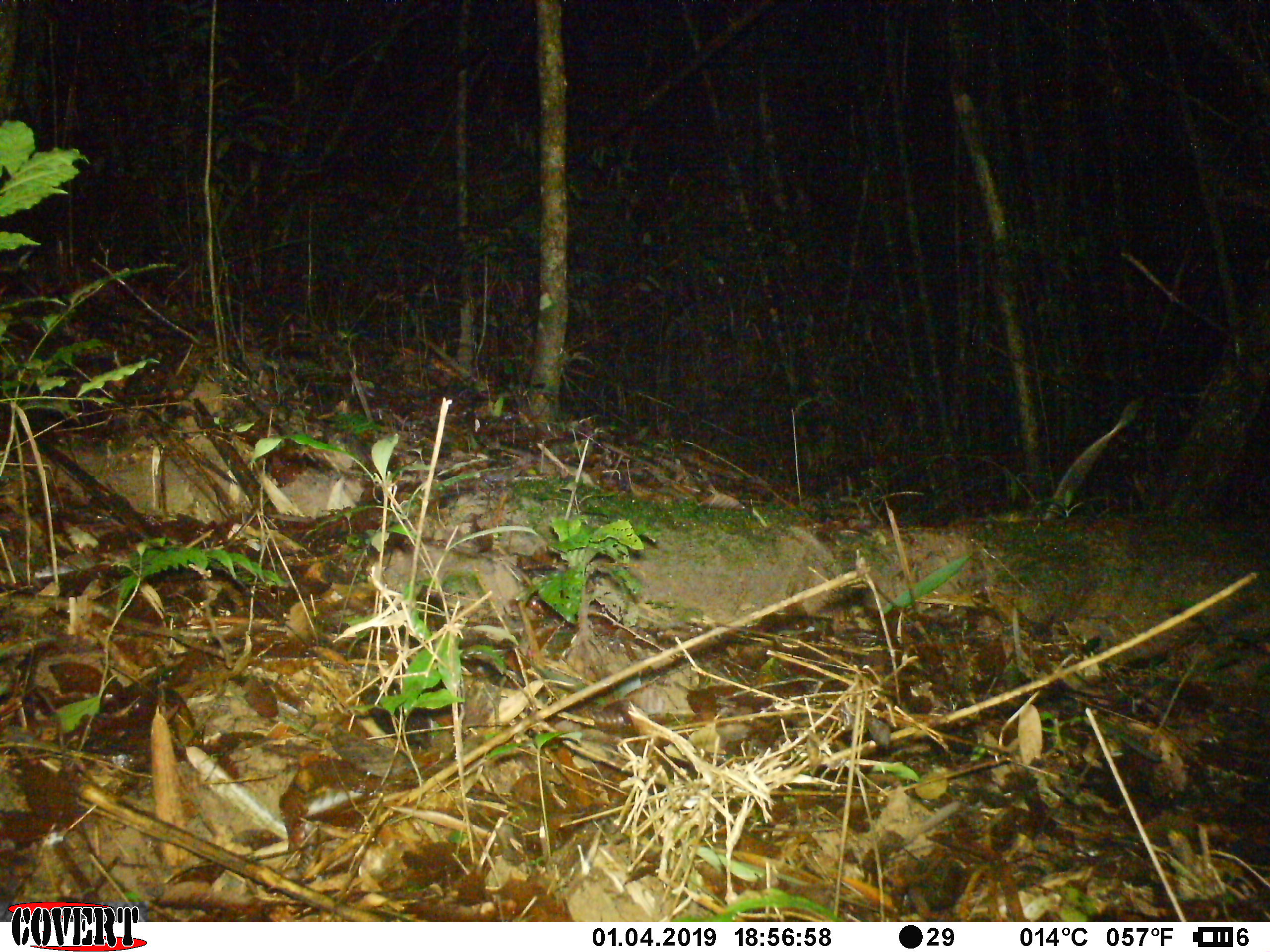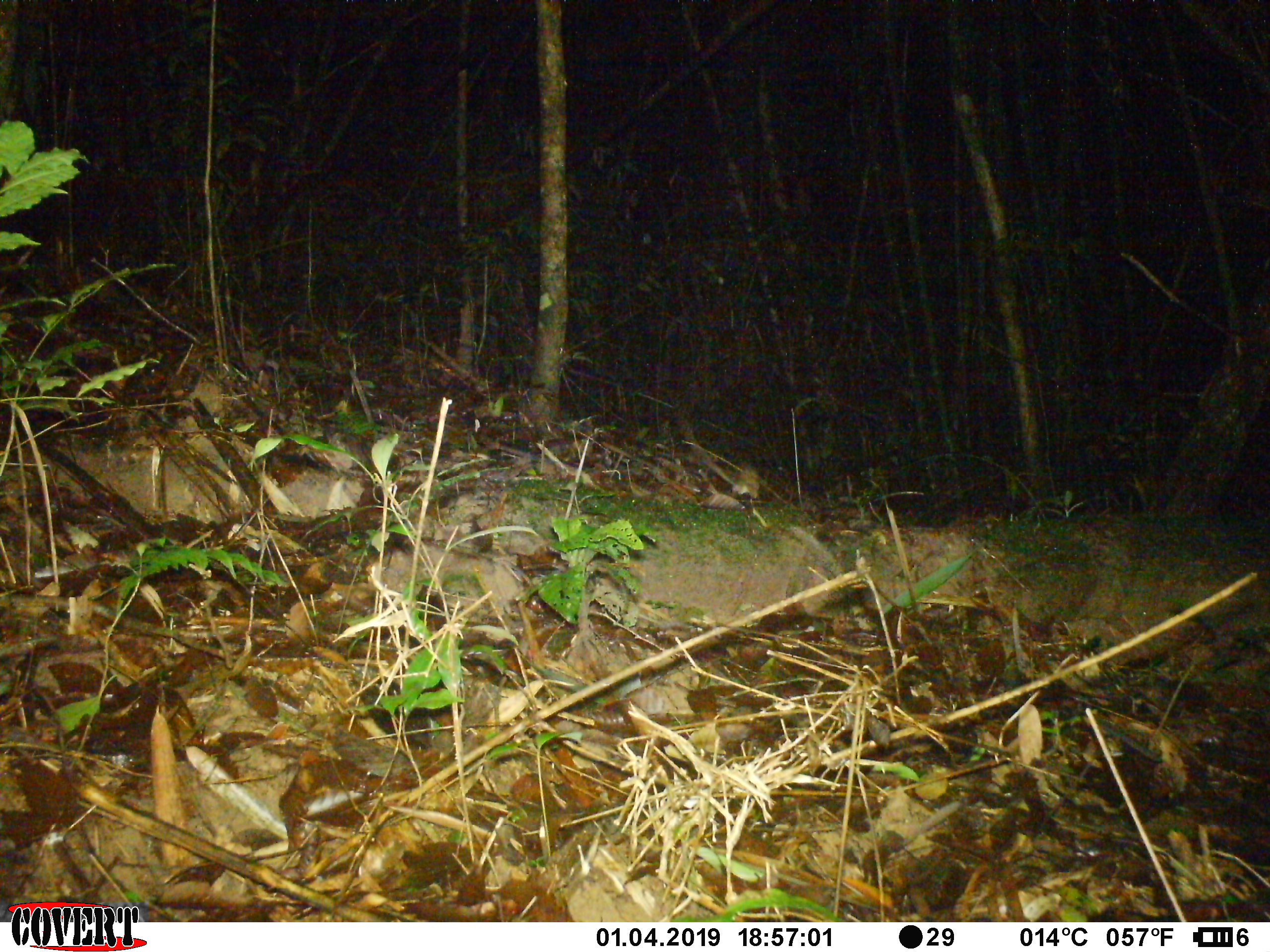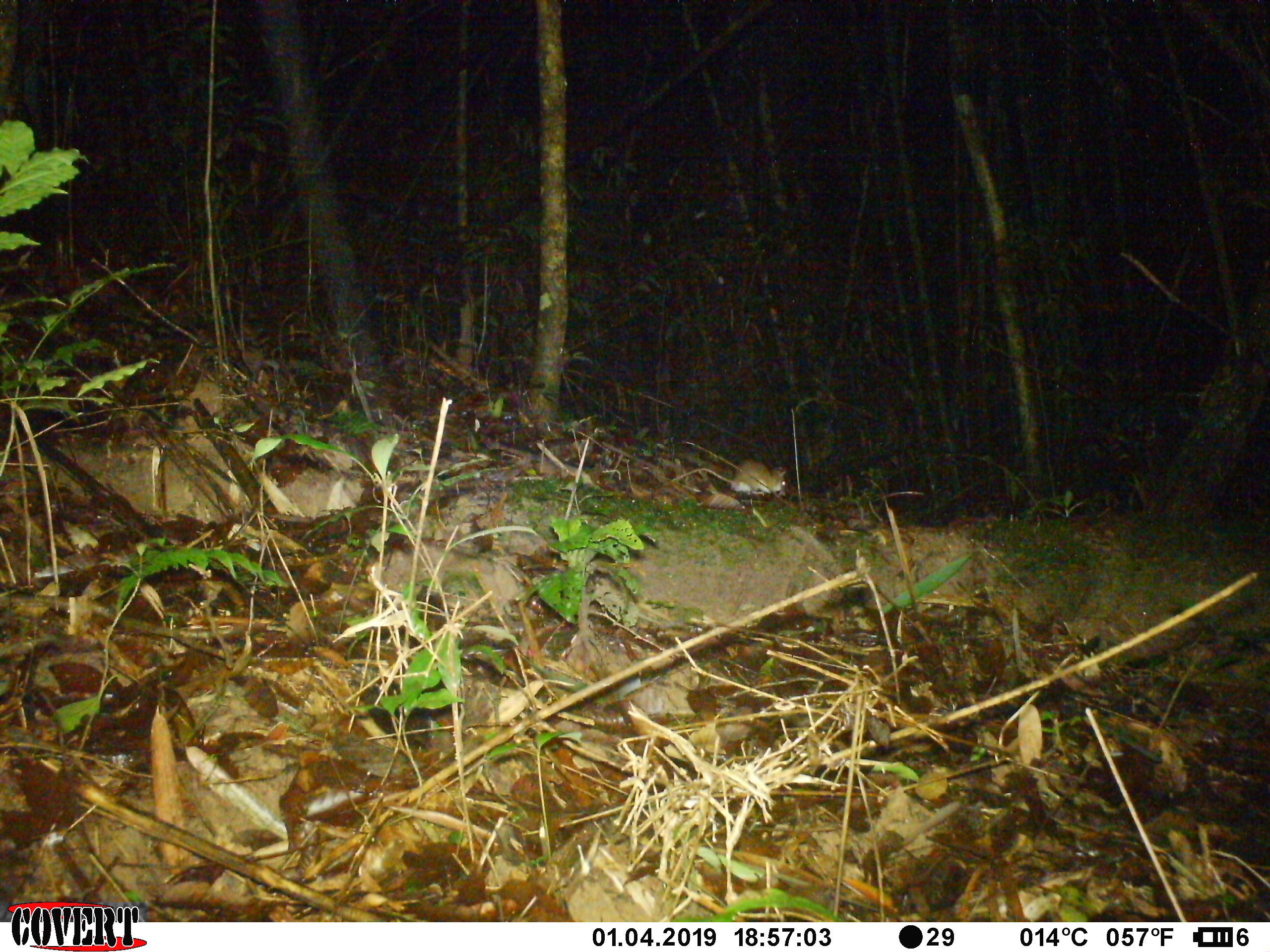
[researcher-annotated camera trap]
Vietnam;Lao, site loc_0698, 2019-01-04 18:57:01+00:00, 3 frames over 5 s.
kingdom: Animalia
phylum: Chordata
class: Mammalia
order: Rodentia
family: Muridae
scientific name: Muridae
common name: old-world mice and rats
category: unidentified murid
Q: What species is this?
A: Unidentified murid (old-world mice and rats) (Muridae).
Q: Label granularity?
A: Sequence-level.